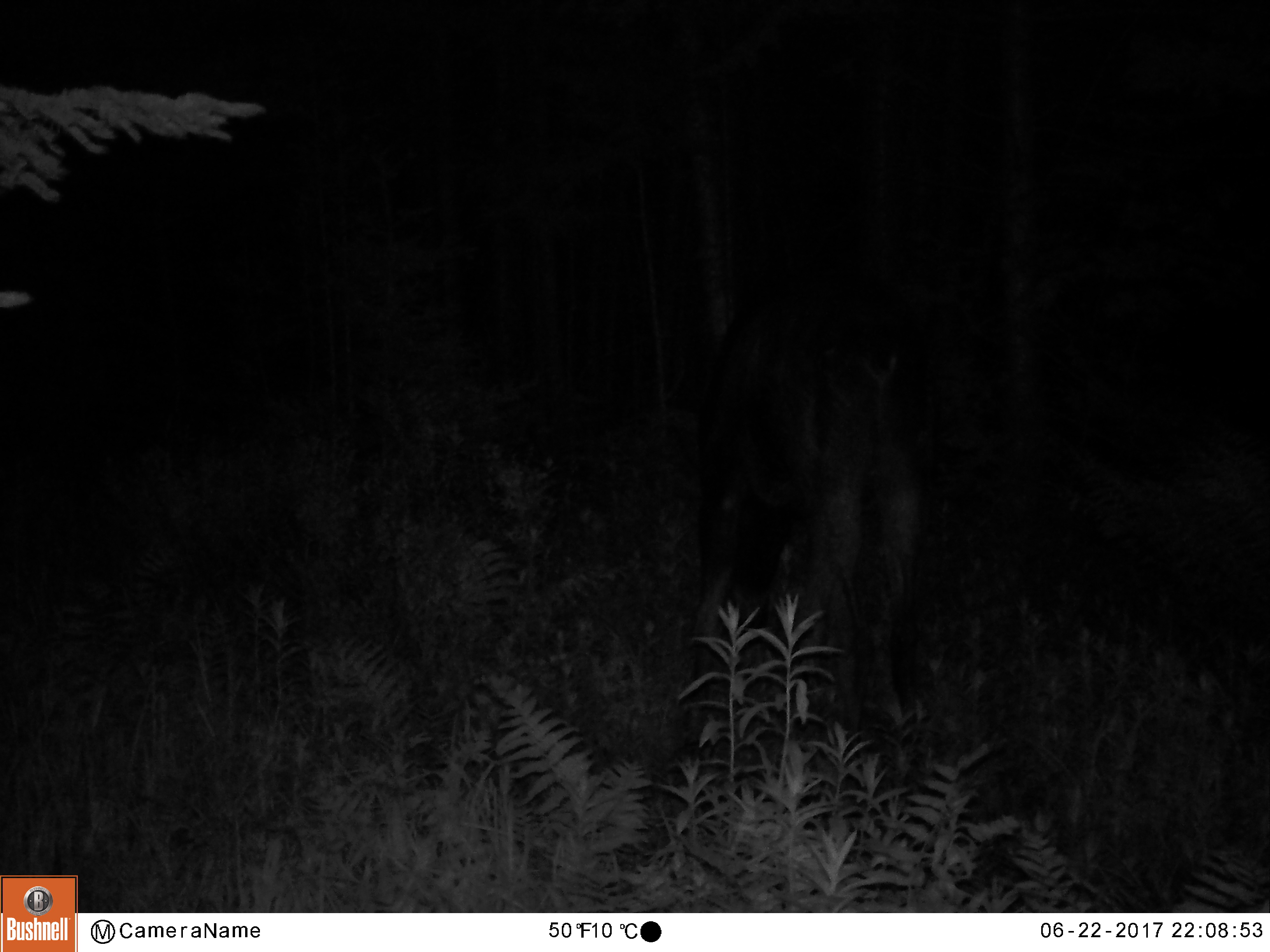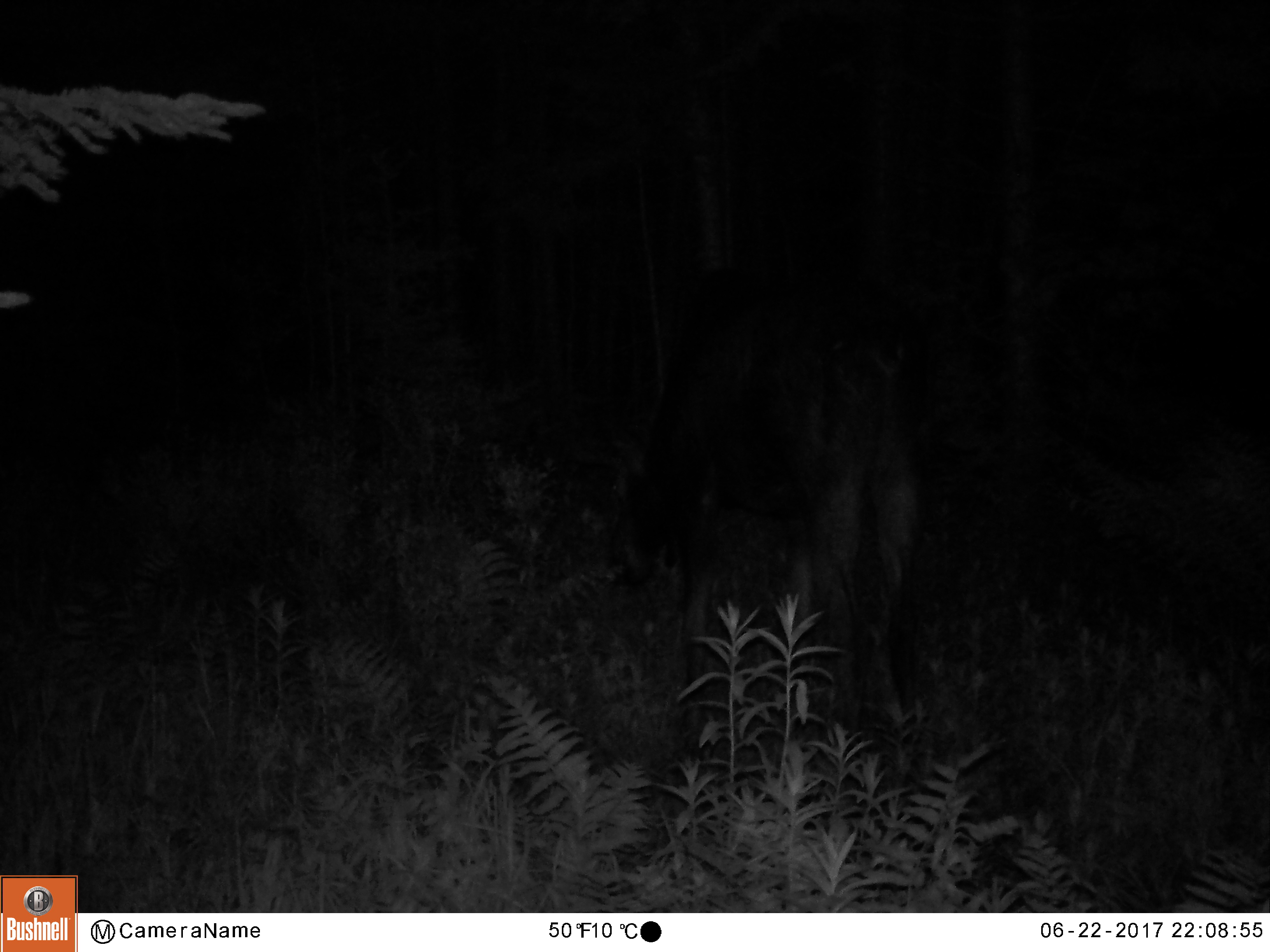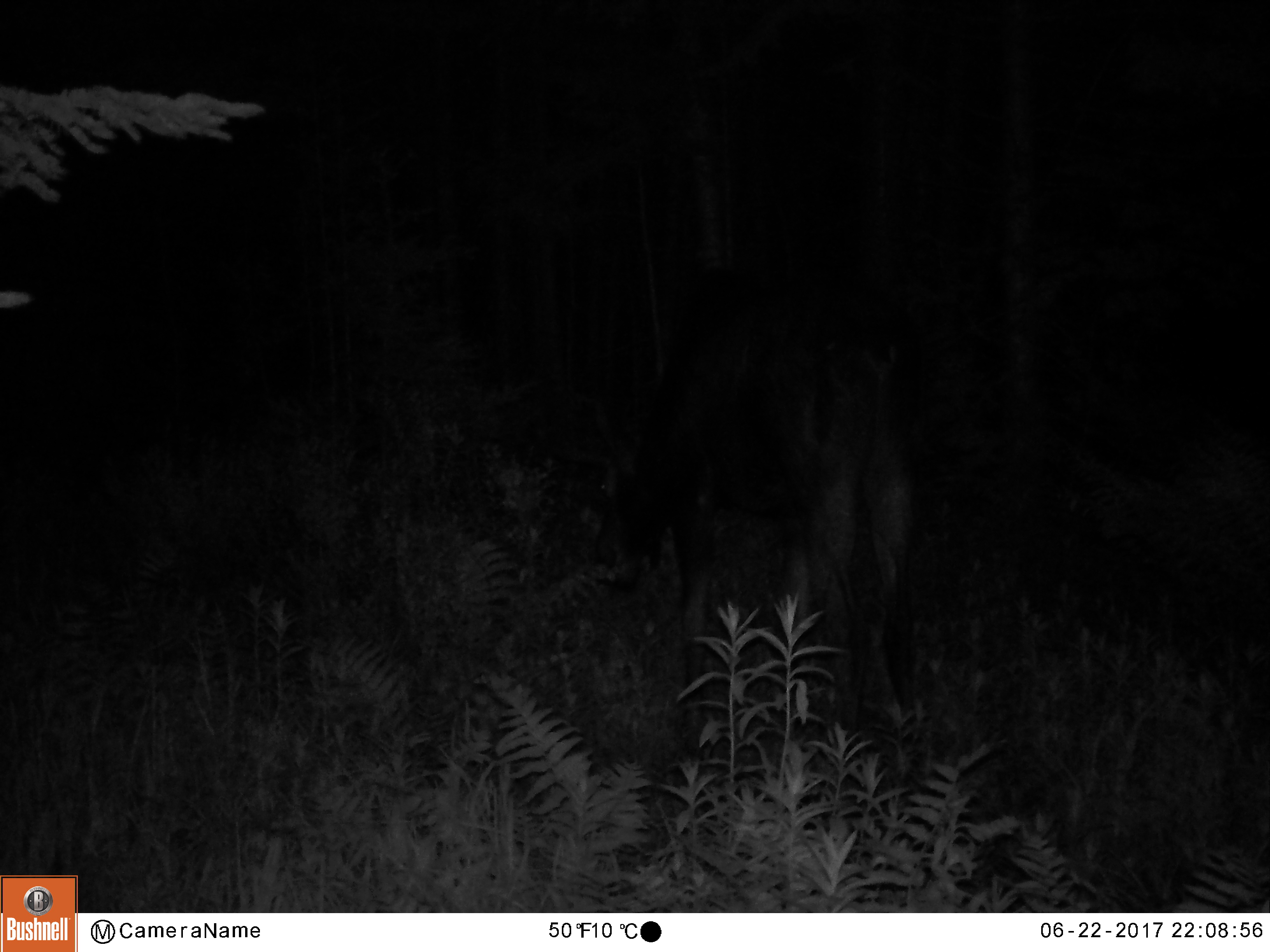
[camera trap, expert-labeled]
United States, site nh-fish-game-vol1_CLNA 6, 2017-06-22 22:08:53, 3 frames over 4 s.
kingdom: Animalia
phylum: Chordata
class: Mammalia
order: Artiodactyla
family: Cervidae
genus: Alces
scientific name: Alces alces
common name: moose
Moose (Alces alces).